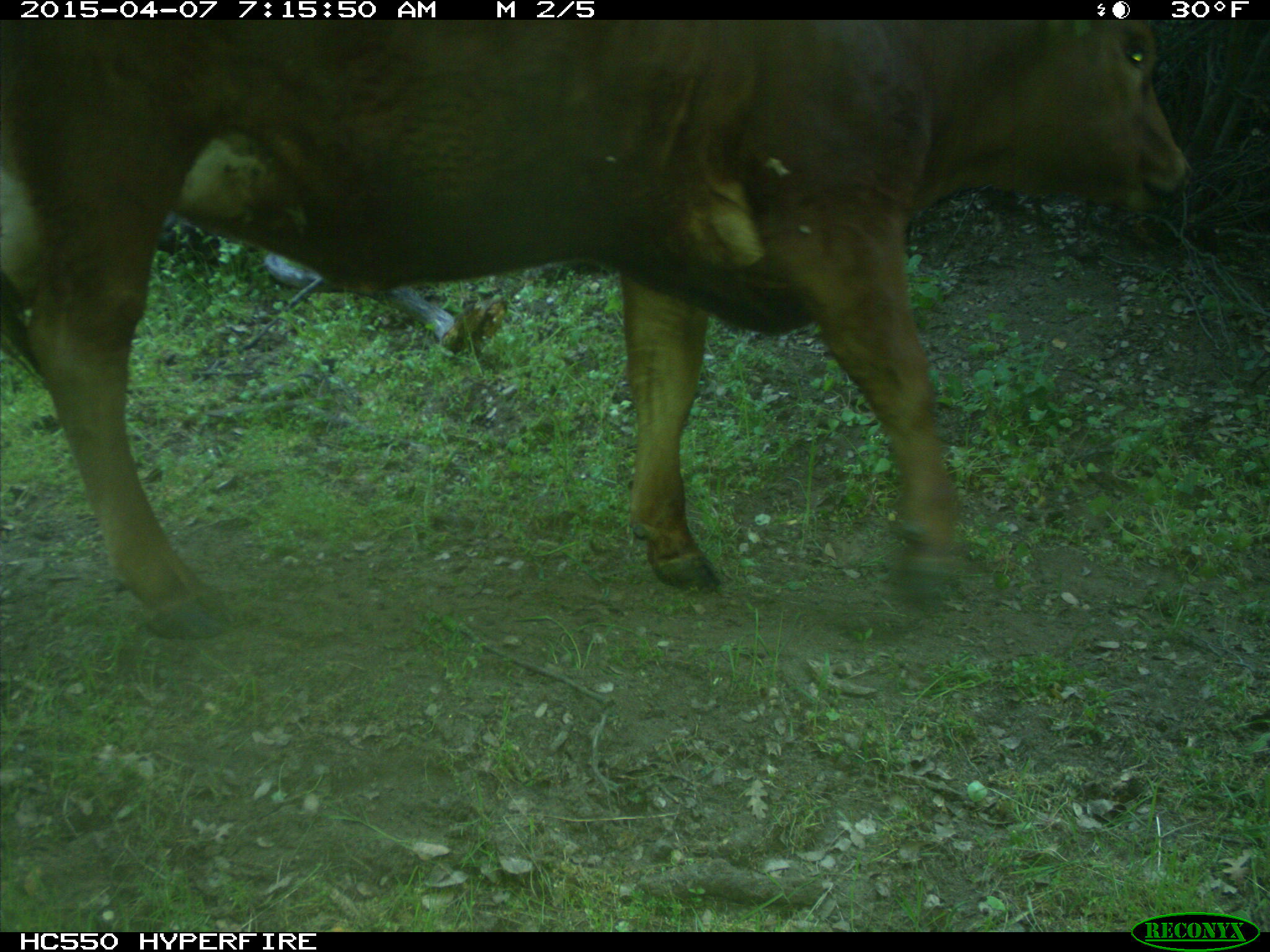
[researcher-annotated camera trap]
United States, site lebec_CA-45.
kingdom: Animalia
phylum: Chordata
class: Mammalia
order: Artiodactyla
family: Bovidae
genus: Bos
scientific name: Bos taurus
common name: domestic cow